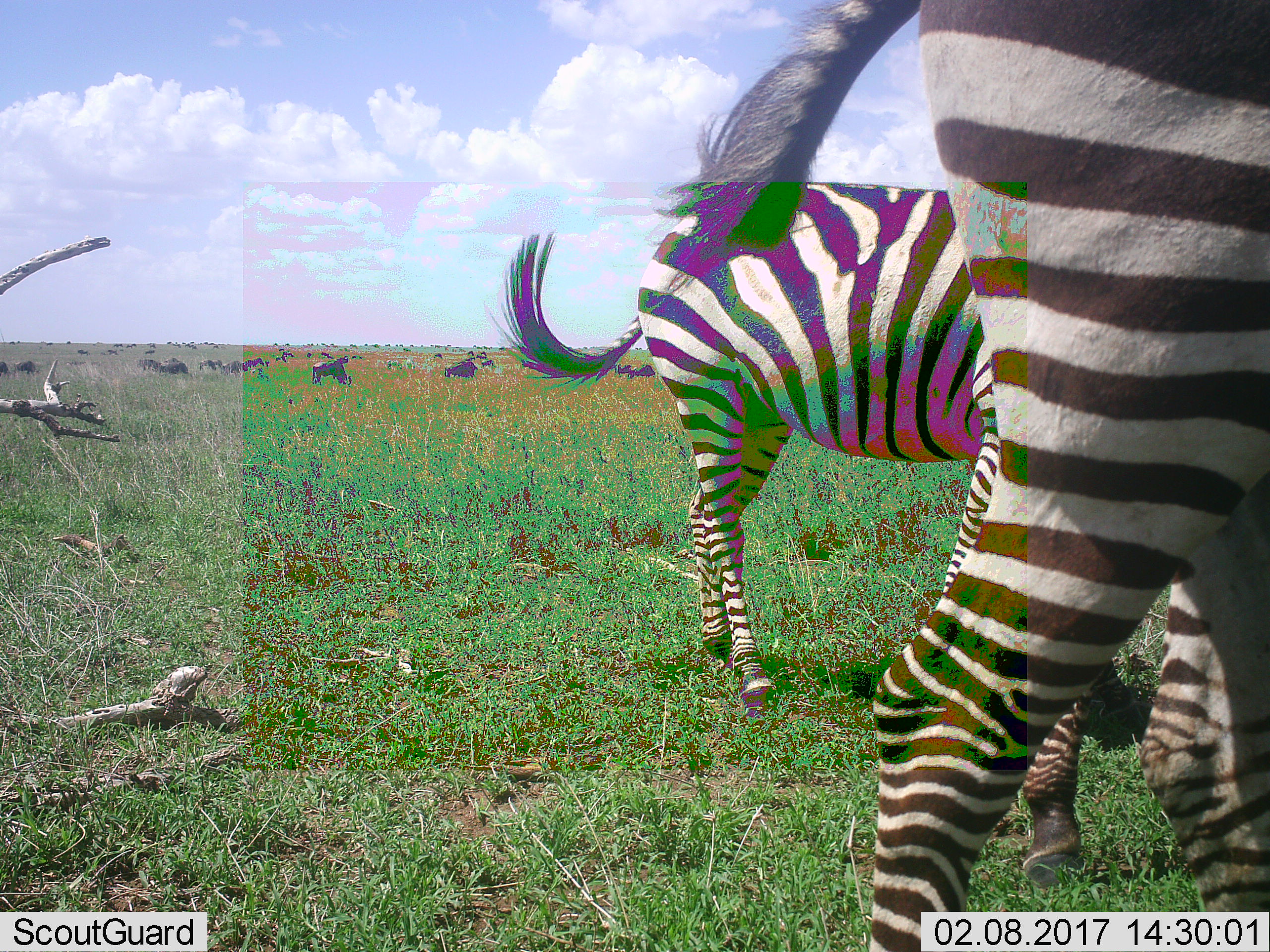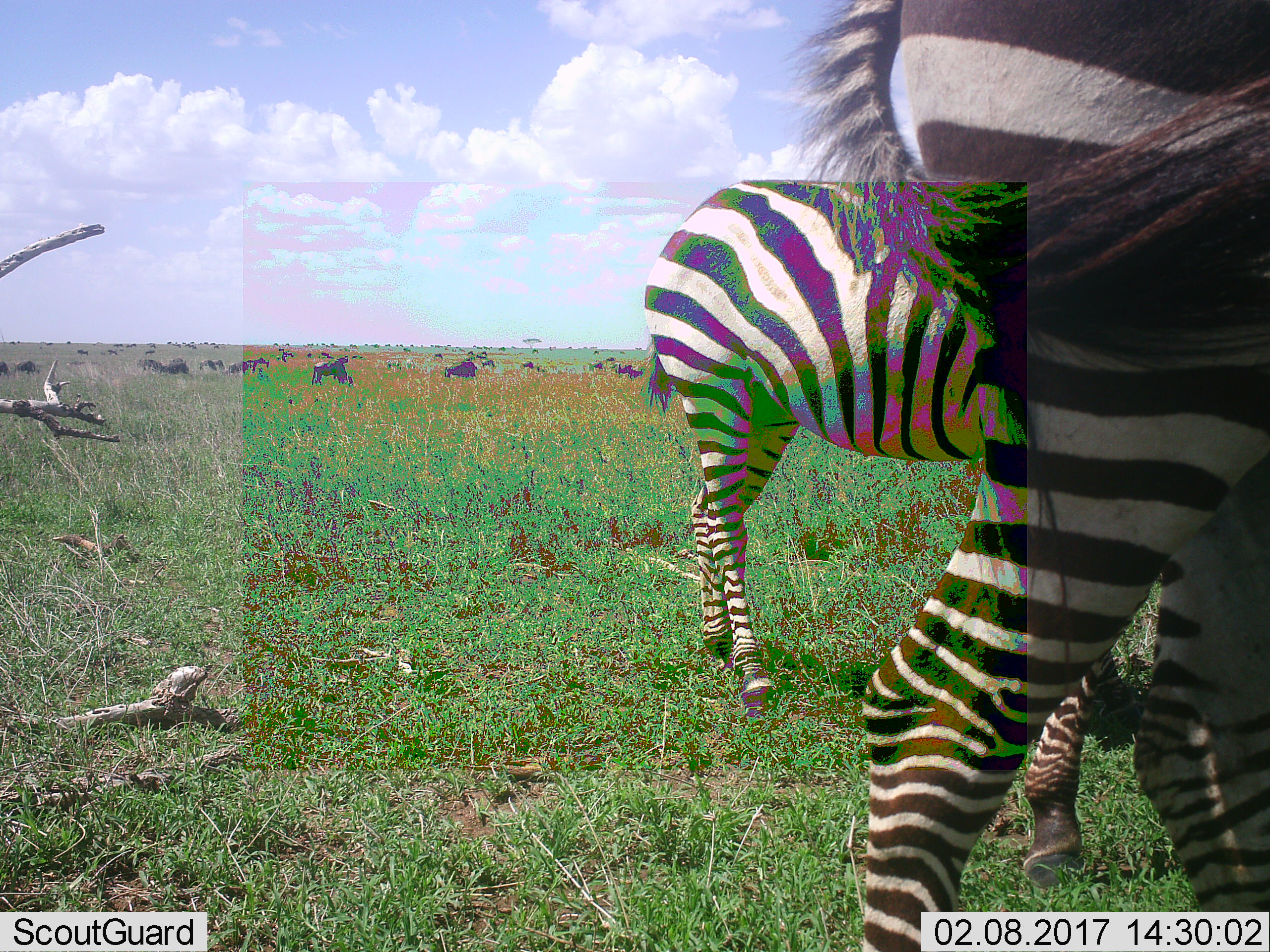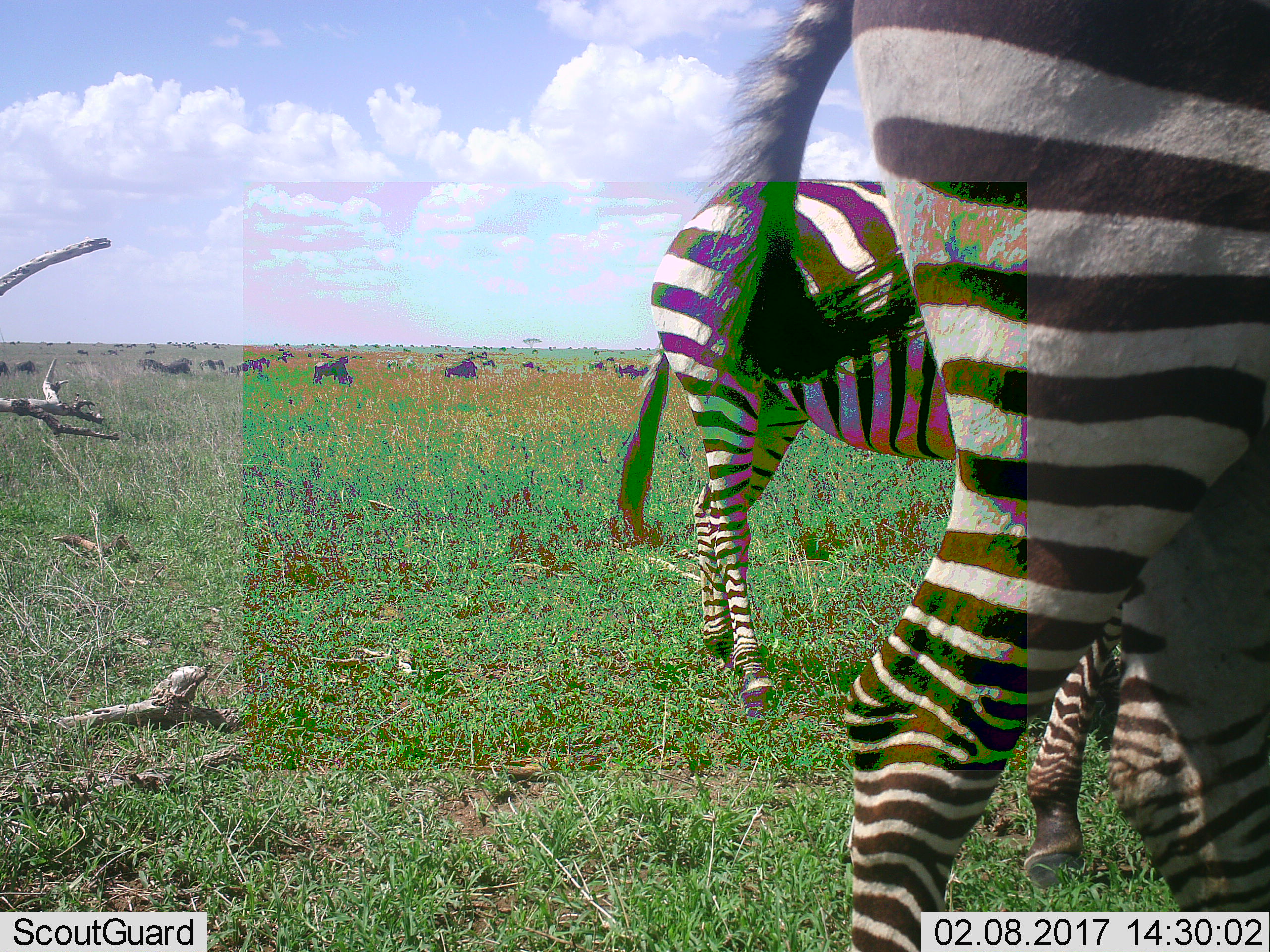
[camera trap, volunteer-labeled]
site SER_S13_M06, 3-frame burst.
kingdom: Animalia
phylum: Chordata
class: Mammalia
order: Artiodactyla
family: Bovidae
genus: Connochaetes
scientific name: Connochaetes taurinus taurinus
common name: blue wildebeest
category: wildebeestblue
Wildebeestblue (blue wildebeest) (Connochaetes taurinus taurinus), count 11-50. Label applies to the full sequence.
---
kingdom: Animalia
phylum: Chordata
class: Mammalia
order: Perissodactyla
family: Equidae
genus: Equus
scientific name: Equus quagga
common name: plains zebra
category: zebraplains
Zebraplains (plains zebra) (Equus quagga), count 2. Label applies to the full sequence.